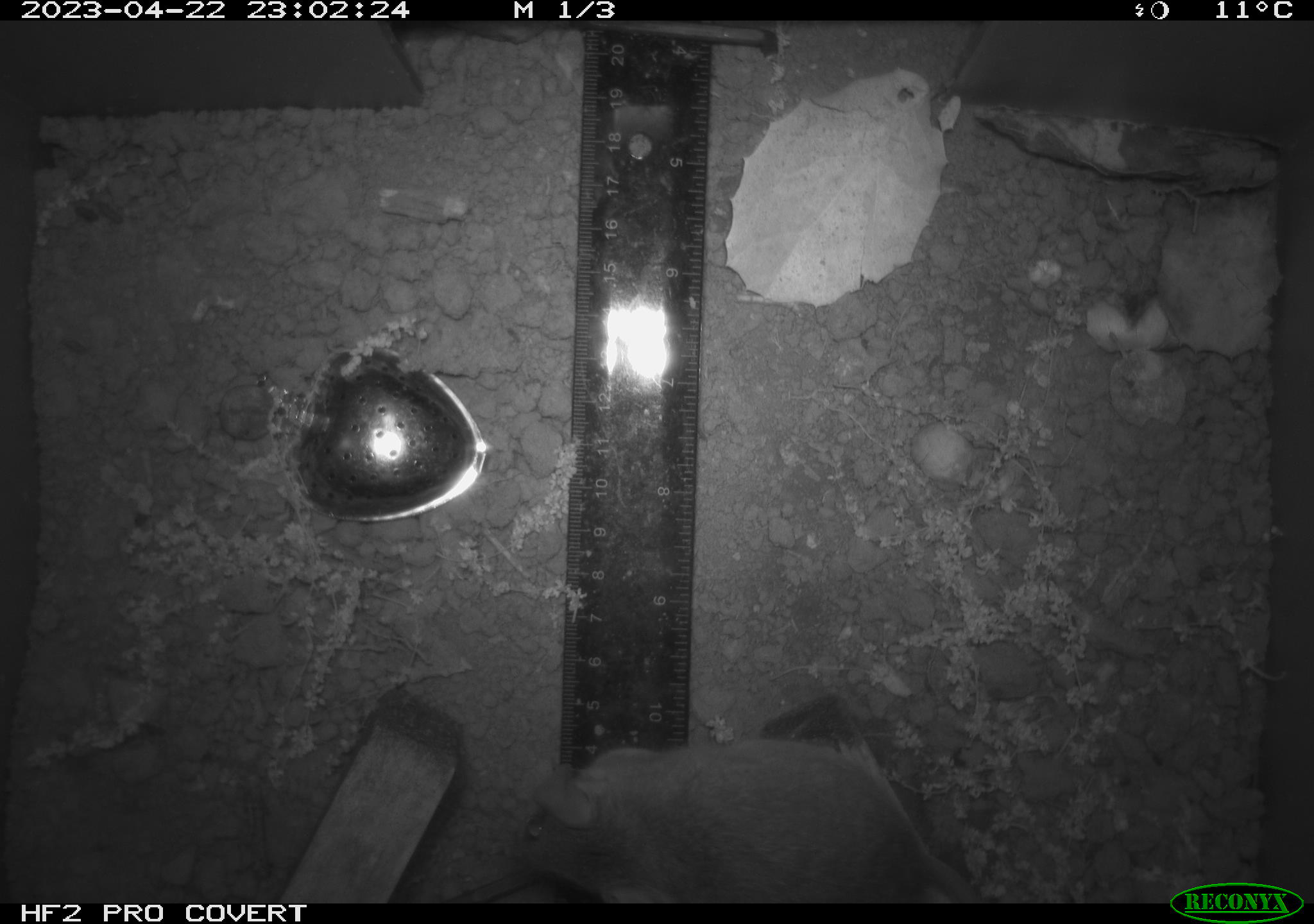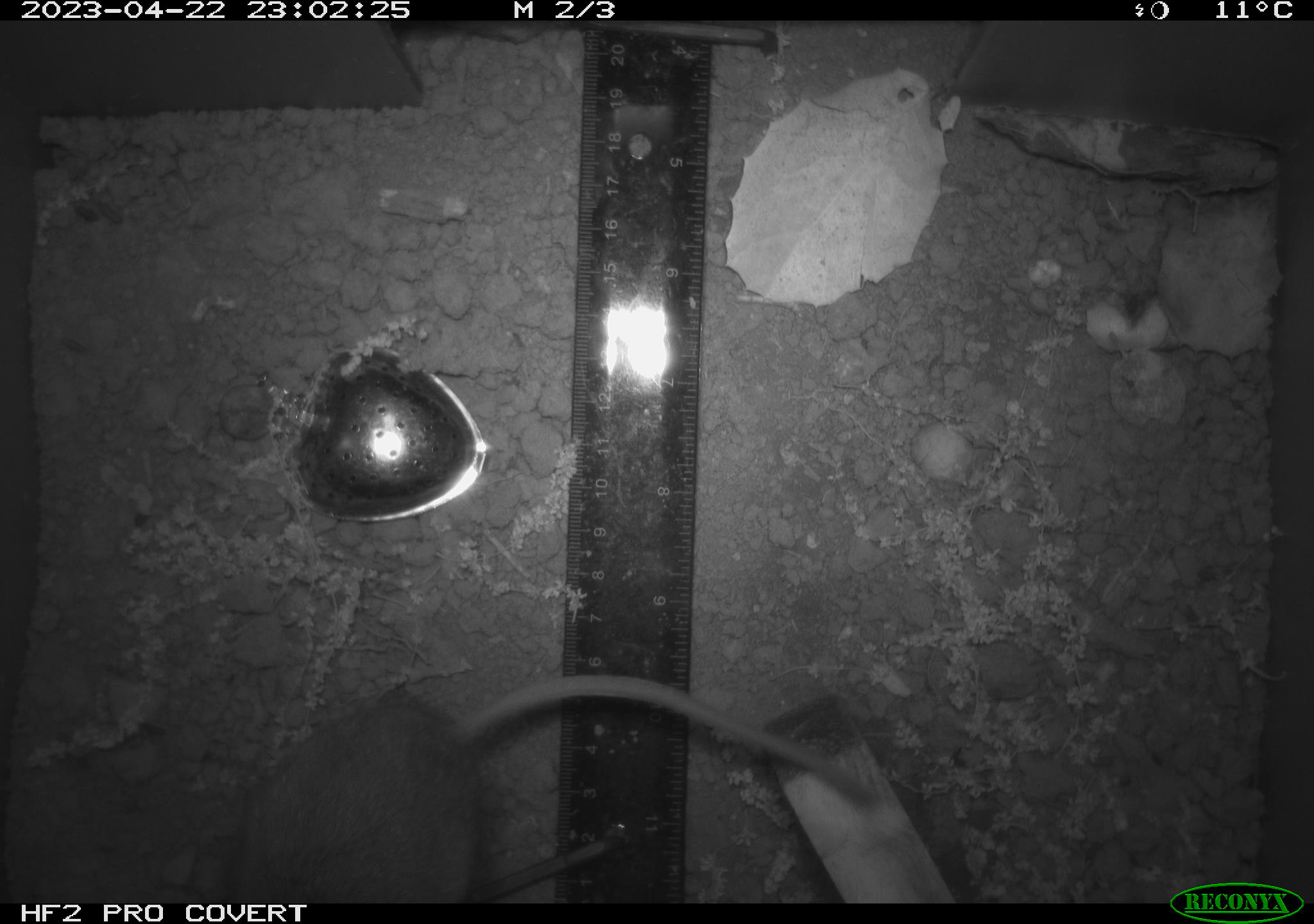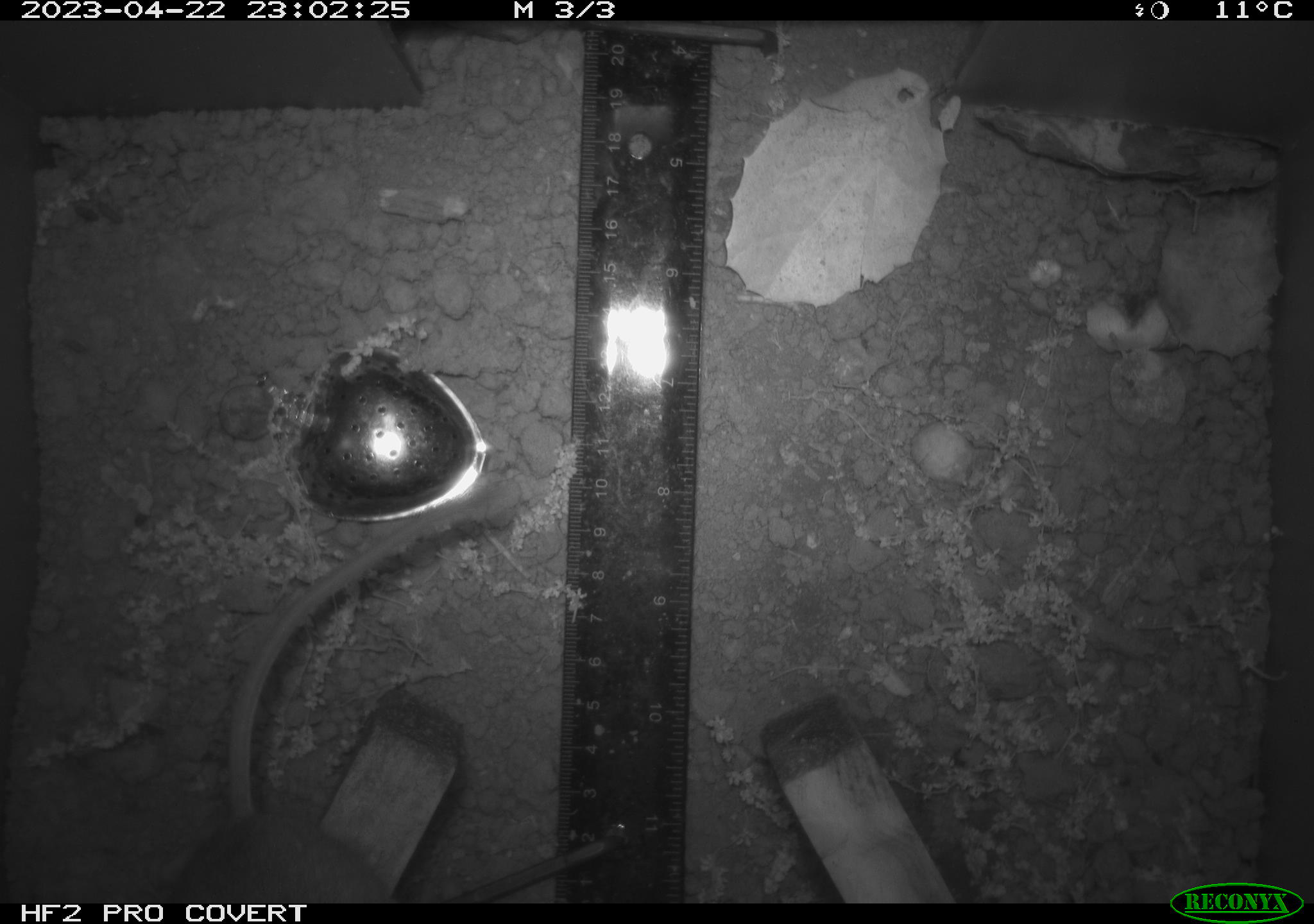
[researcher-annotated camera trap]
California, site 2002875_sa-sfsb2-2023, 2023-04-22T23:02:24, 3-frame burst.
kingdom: Animalia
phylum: Chordata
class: Mammalia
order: Rodentia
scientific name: Rodentia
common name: mouse species